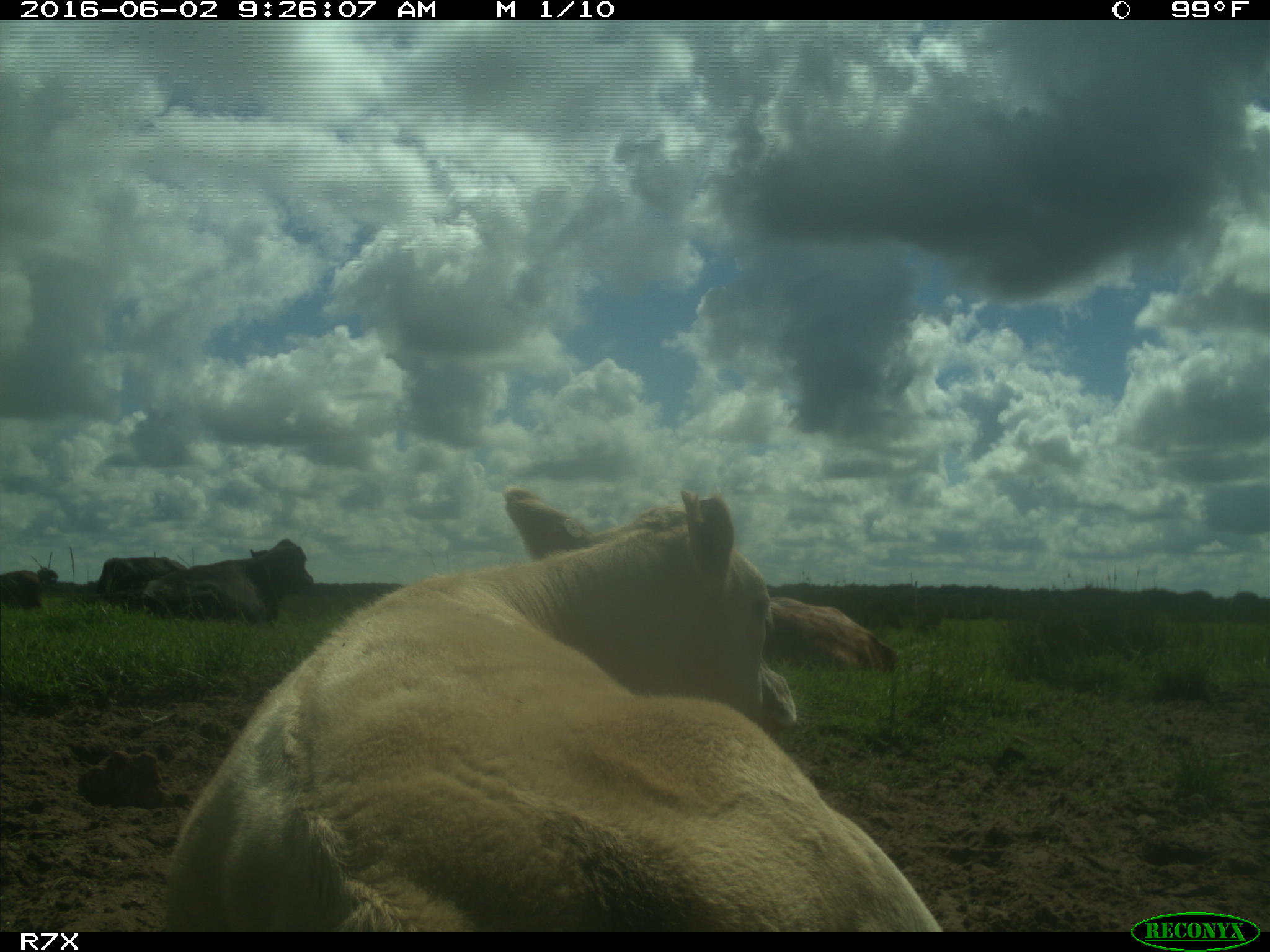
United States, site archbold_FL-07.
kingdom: Animalia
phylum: Chordata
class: Mammalia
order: Artiodactyla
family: Bovidae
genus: Bos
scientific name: Bos taurus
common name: domestic cow